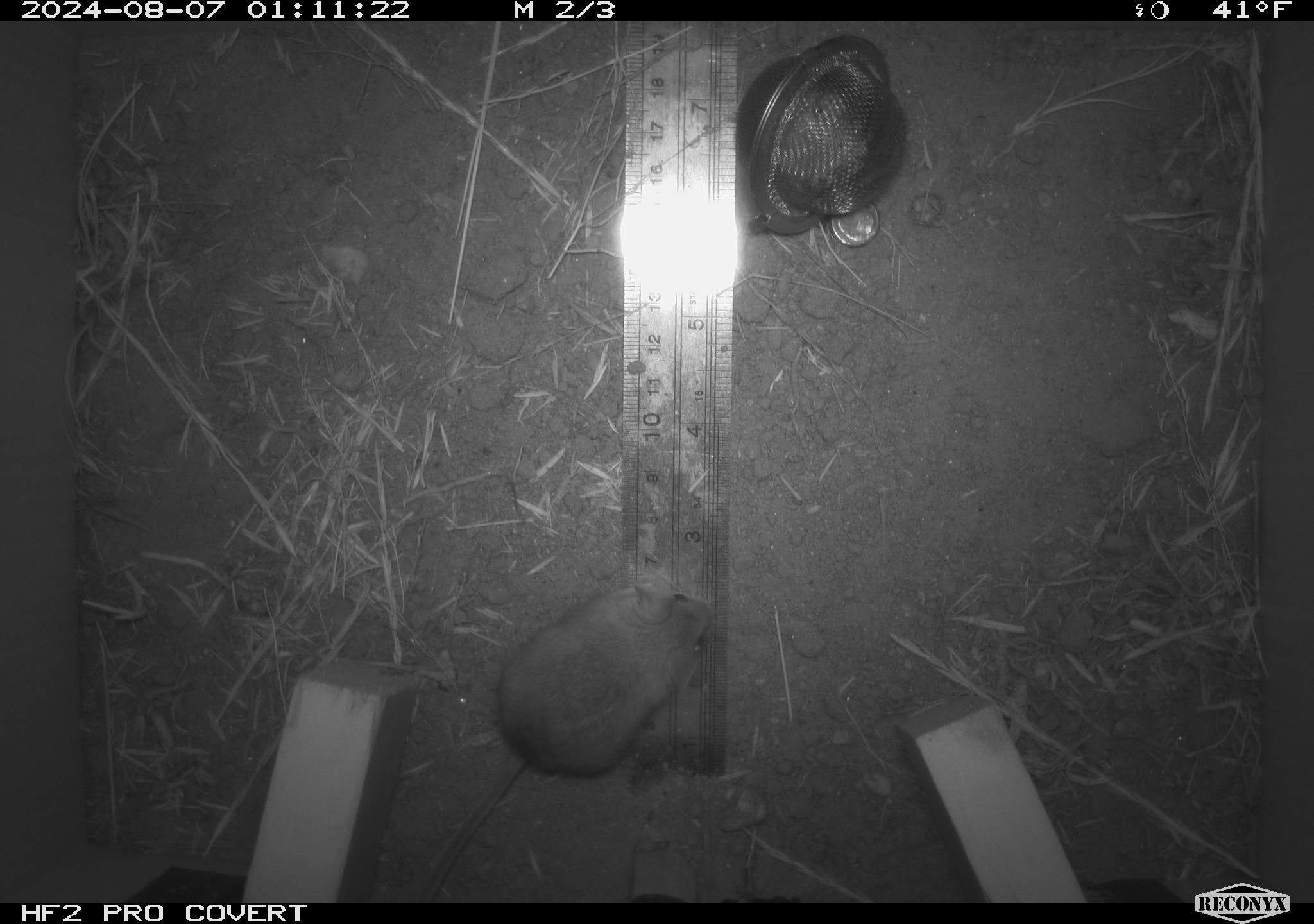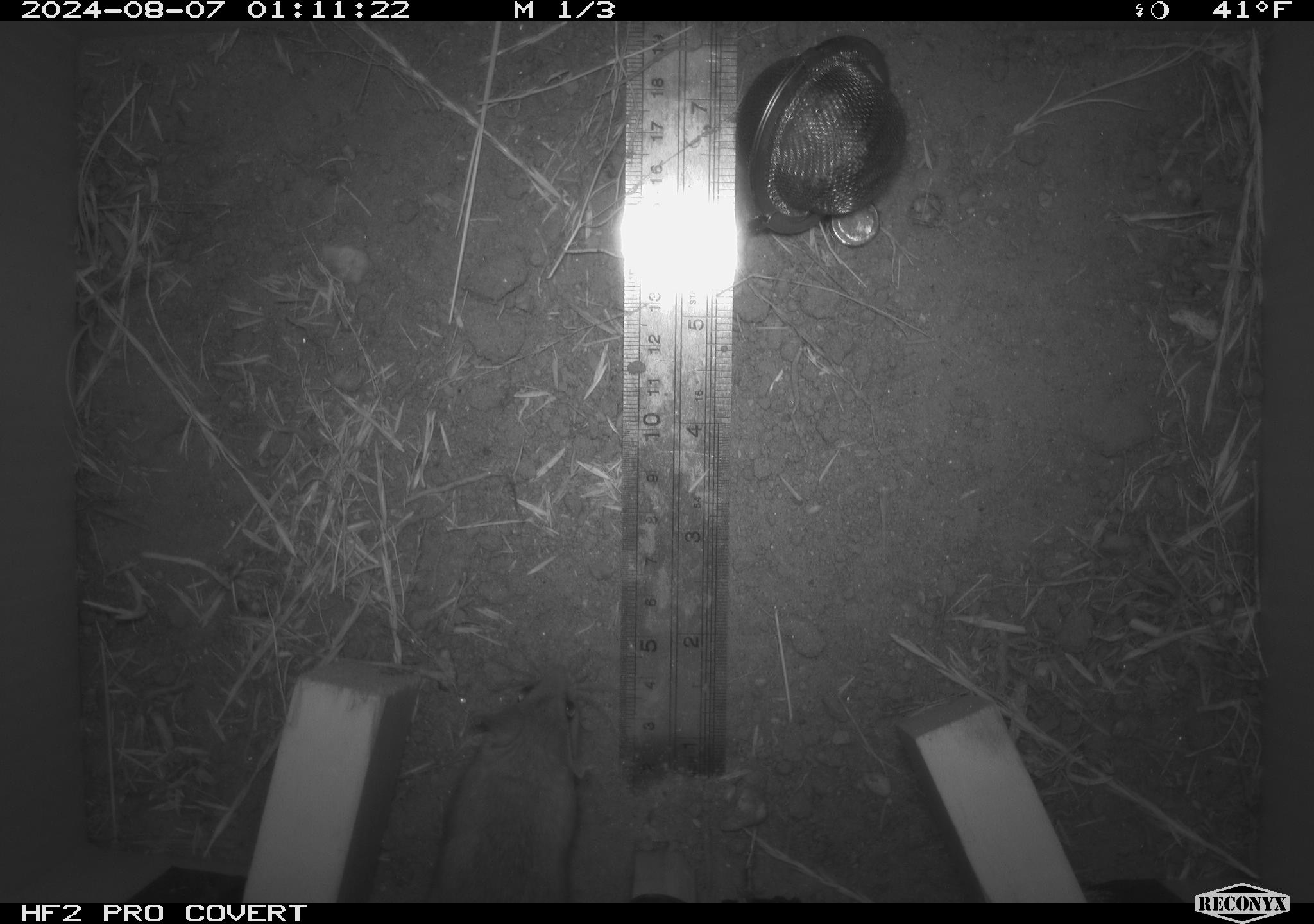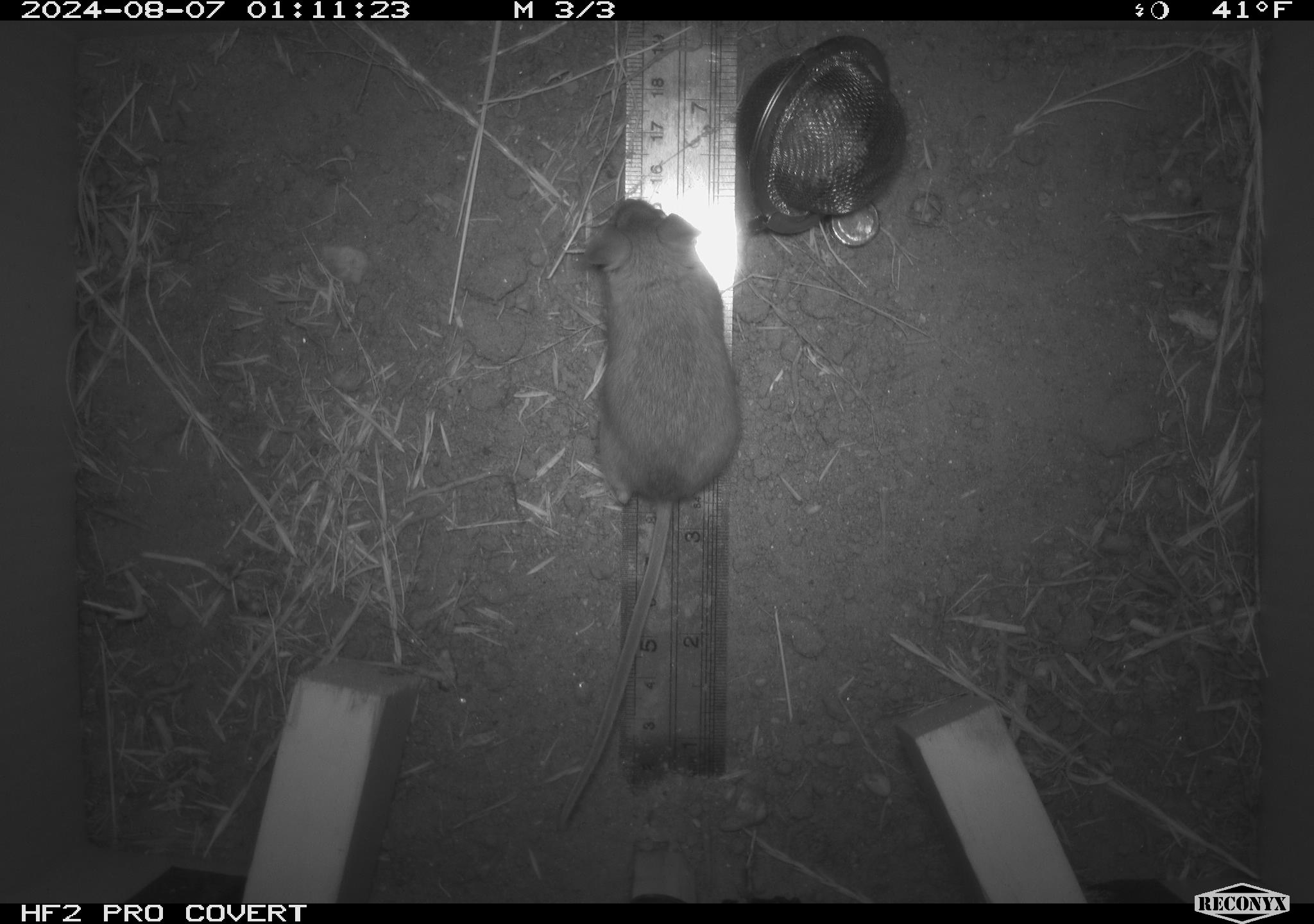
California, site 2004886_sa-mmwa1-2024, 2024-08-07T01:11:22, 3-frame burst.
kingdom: Animalia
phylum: Chordata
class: Mammalia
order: Rodentia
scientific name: Rodentia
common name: mouse species